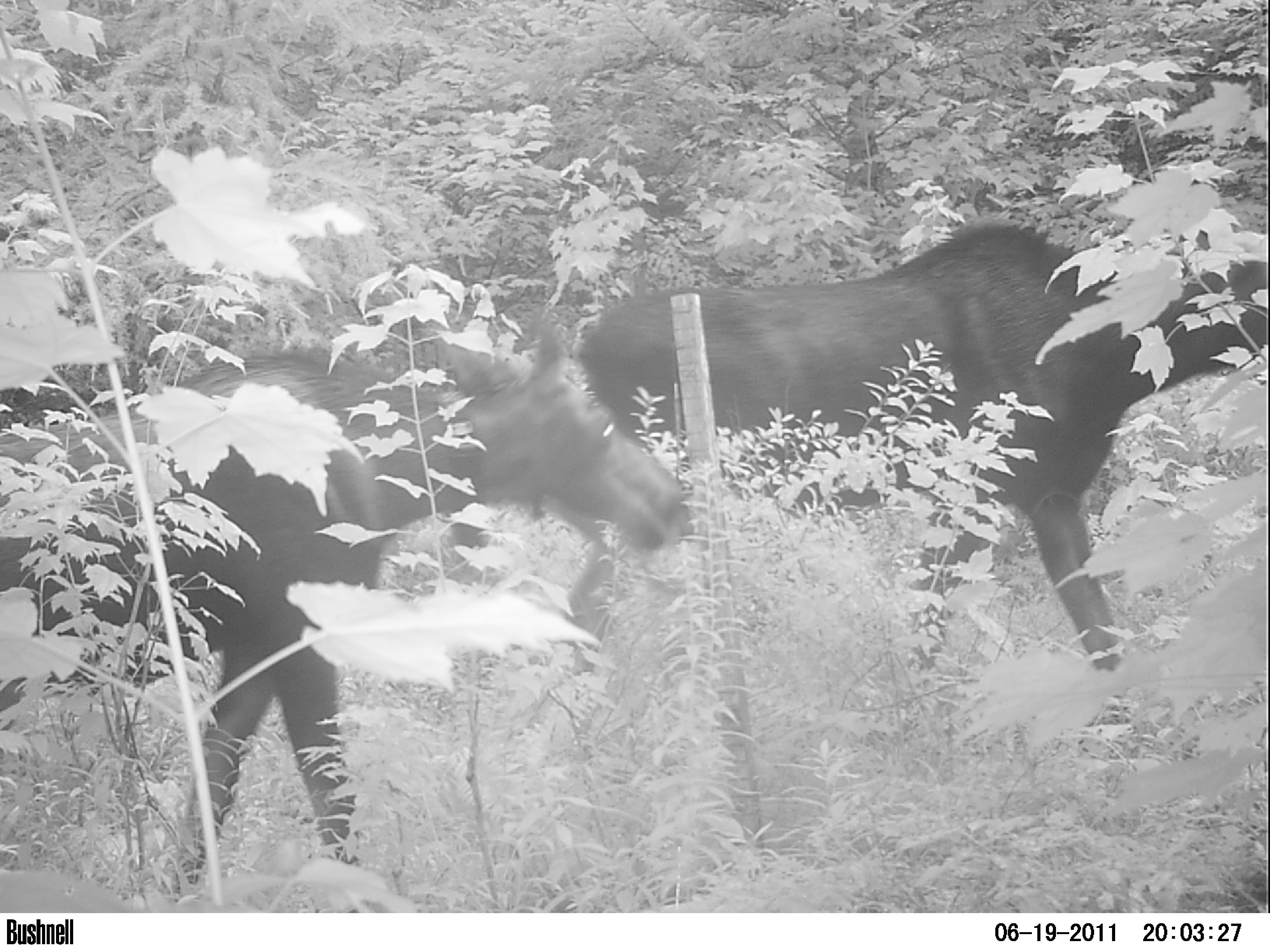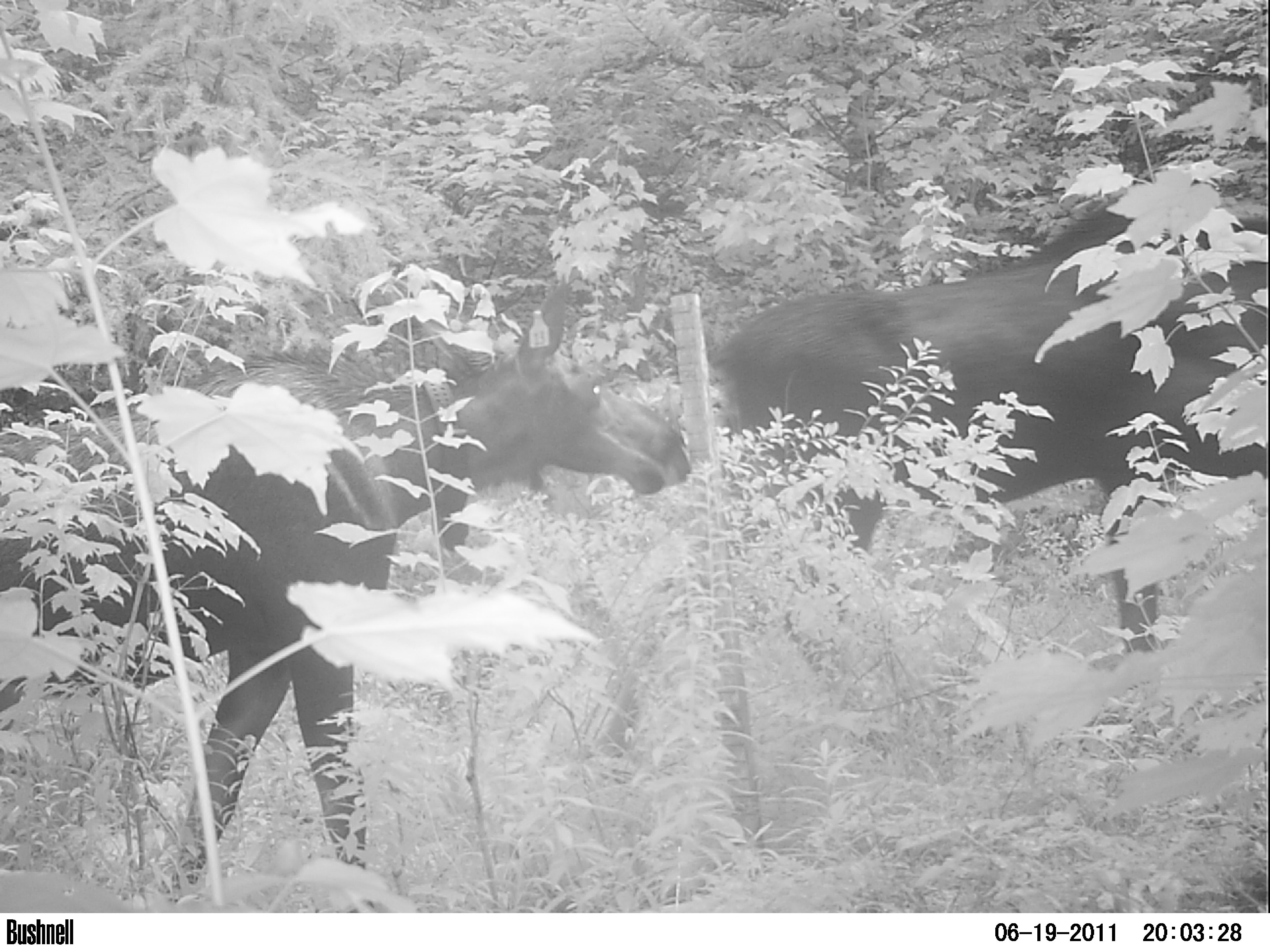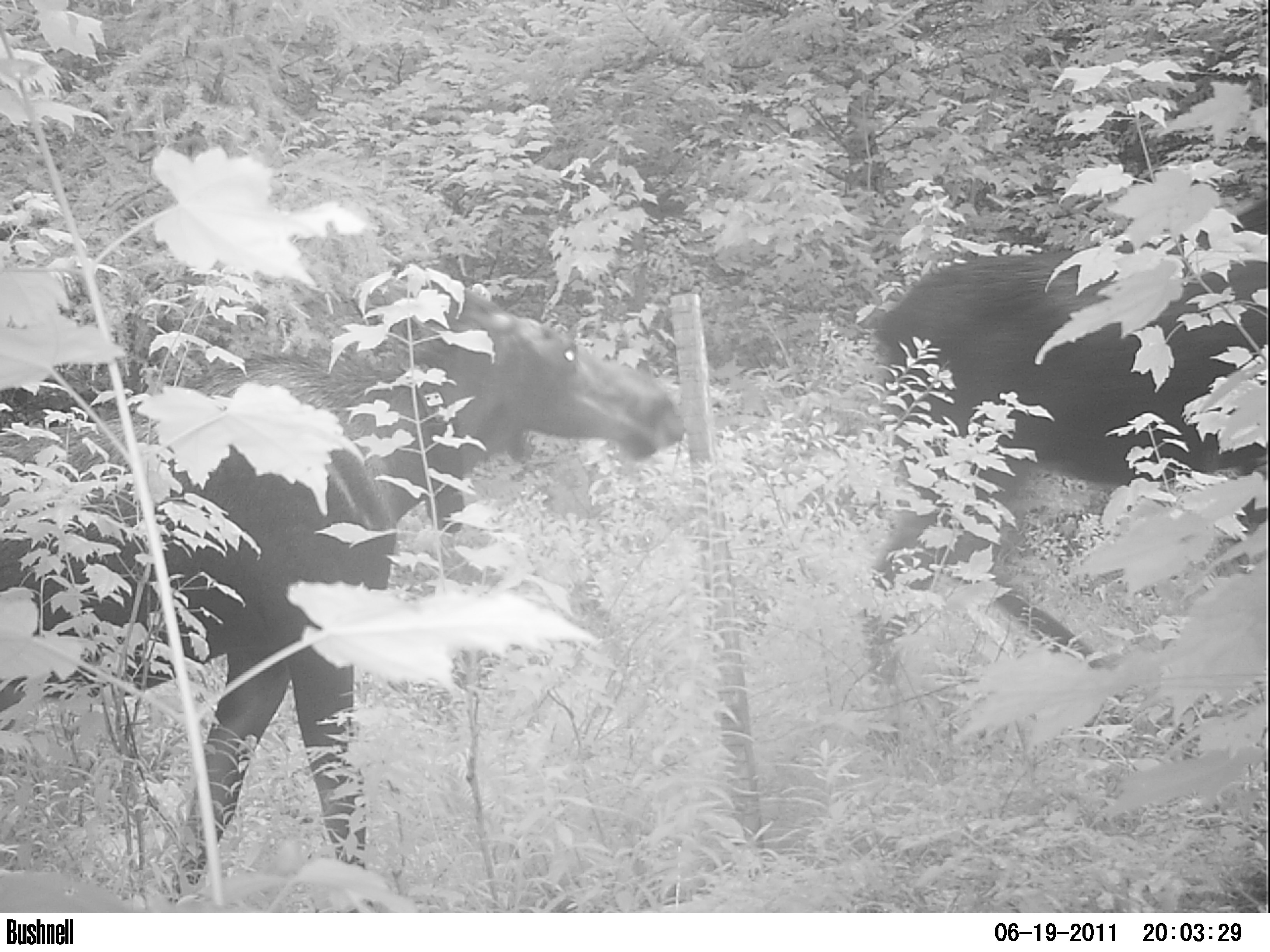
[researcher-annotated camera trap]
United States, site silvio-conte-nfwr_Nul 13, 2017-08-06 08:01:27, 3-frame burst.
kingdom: Animalia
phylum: Chordata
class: Mammalia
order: Artiodactyla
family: Cervidae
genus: Alces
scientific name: Alces alces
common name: moose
Moose (Alces alces).